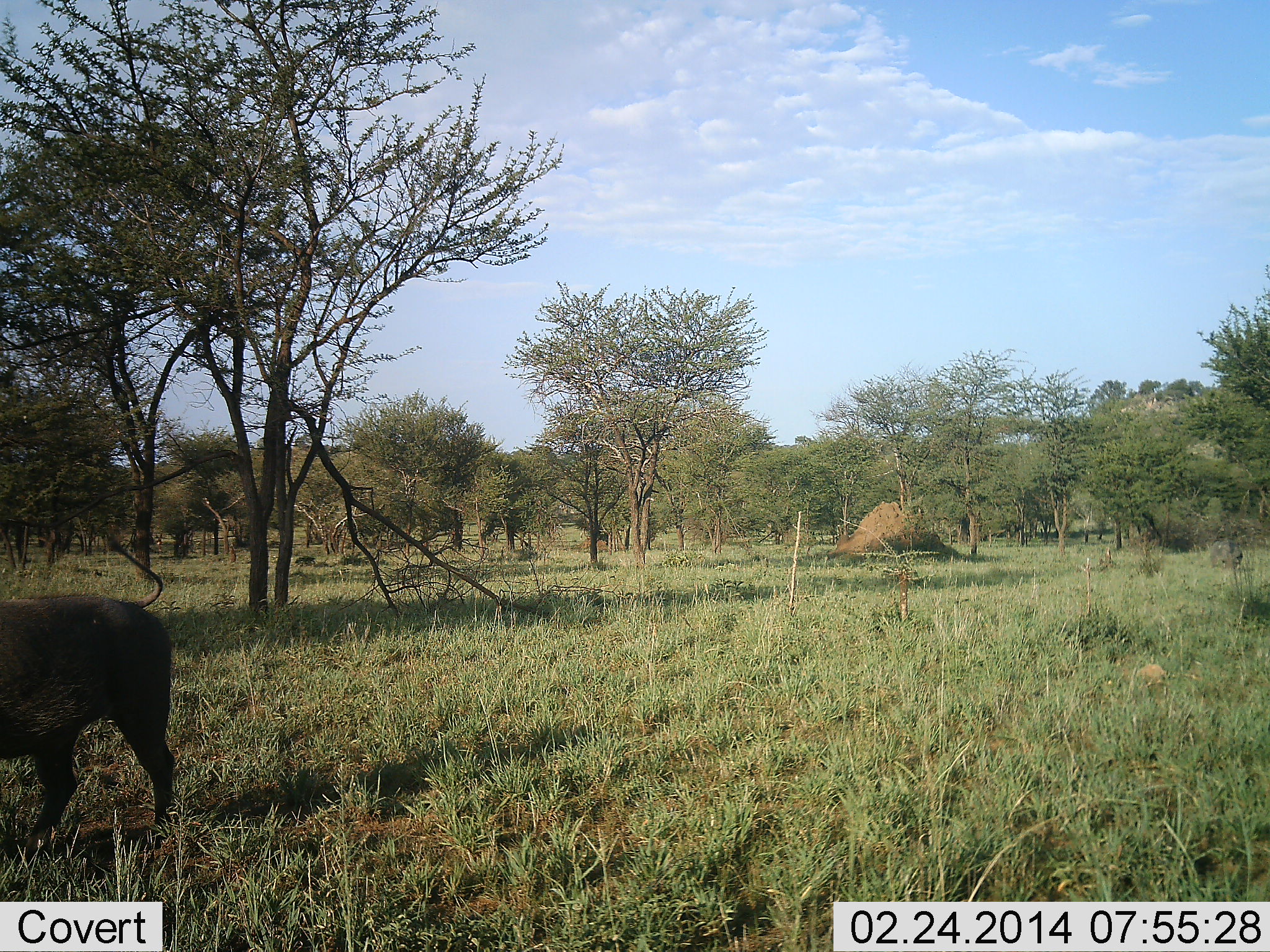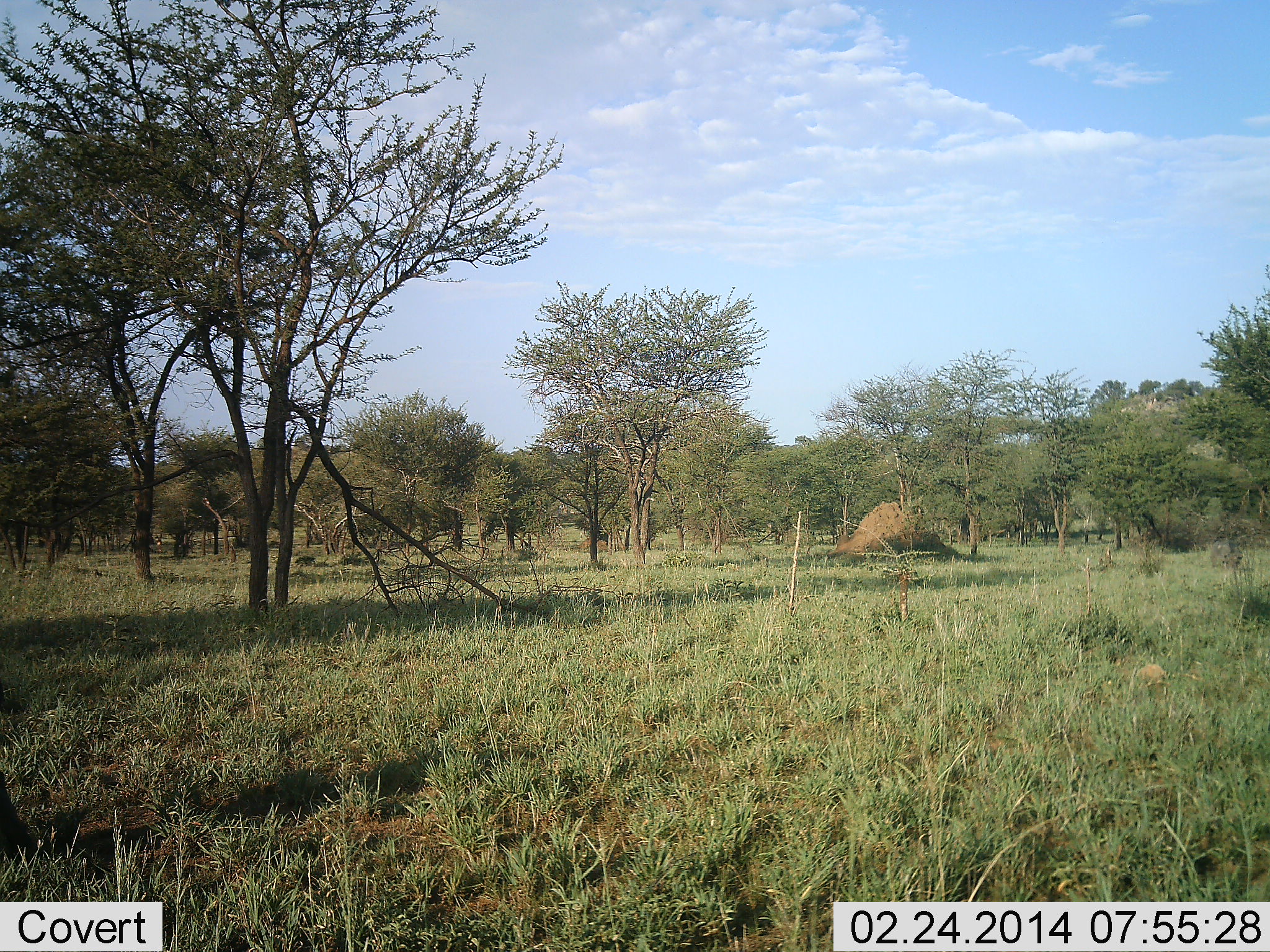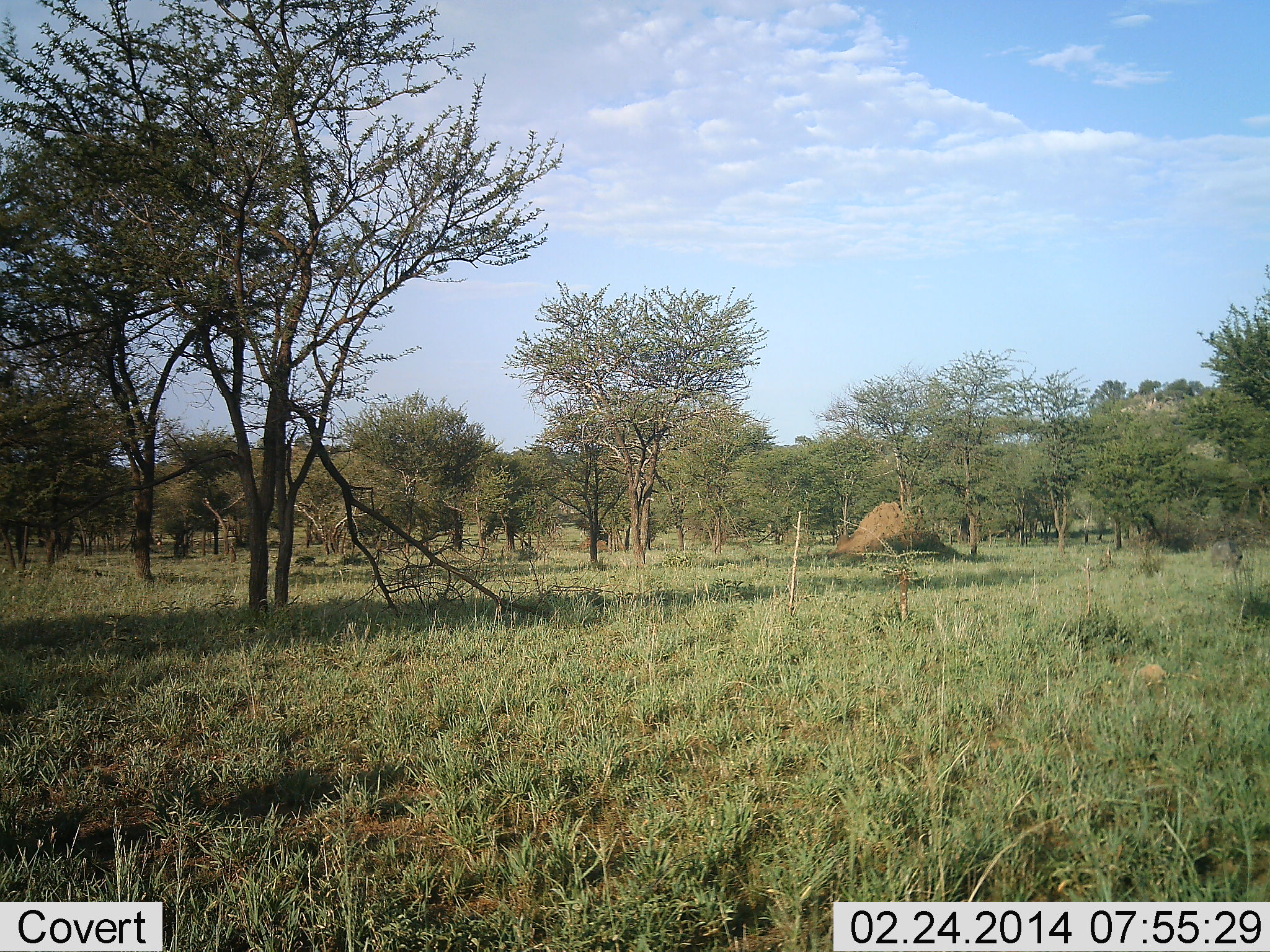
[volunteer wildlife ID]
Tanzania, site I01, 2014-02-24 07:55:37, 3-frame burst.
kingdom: Animalia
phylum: Chordata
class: Mammalia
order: Artiodactyla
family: Suidae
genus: Phacochoerus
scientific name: Phacochoerus africanus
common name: warthog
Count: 1.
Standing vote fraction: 0%.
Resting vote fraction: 0%.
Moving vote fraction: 100%.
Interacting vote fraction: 0%.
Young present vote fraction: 0%.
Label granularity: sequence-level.